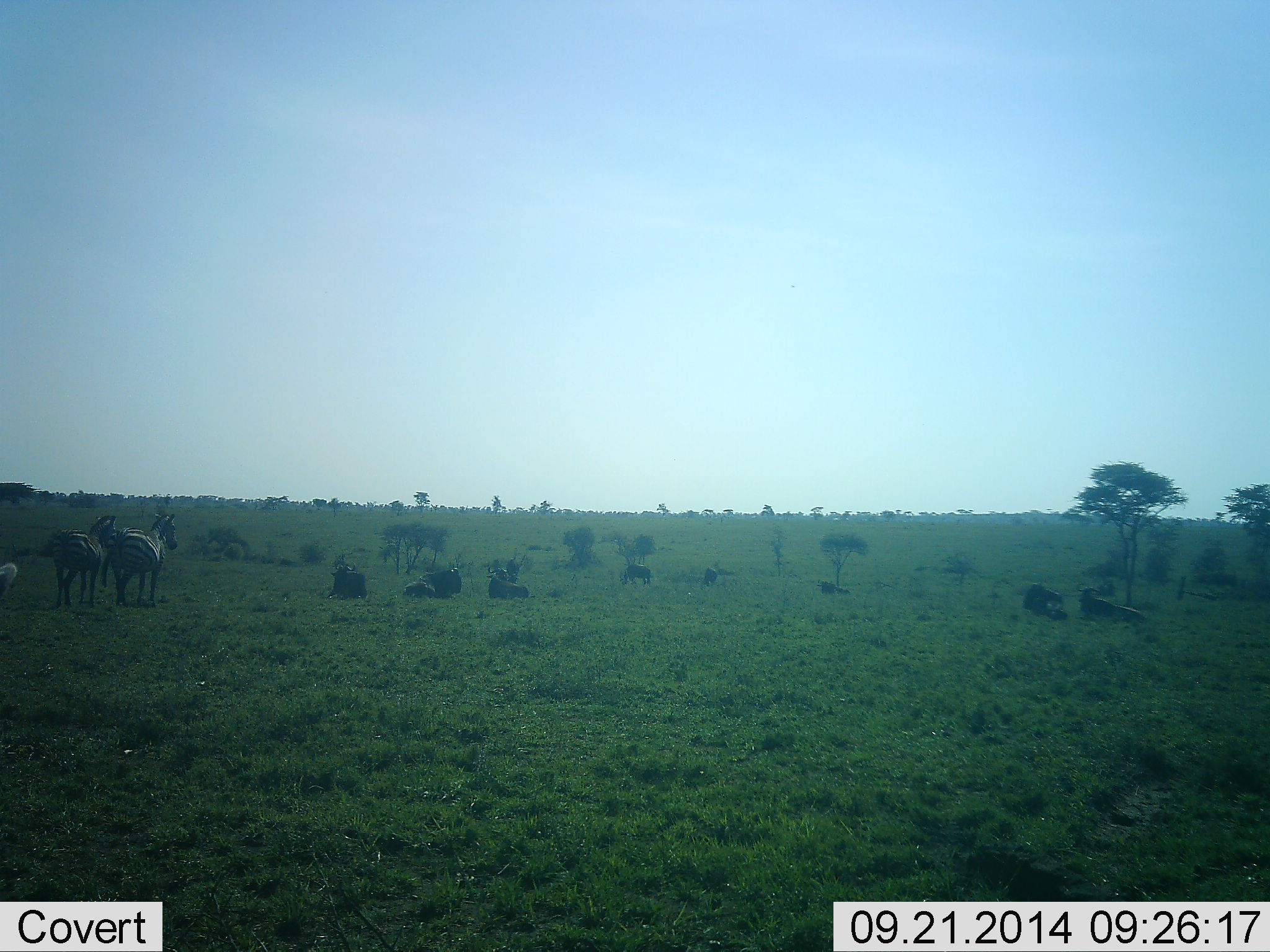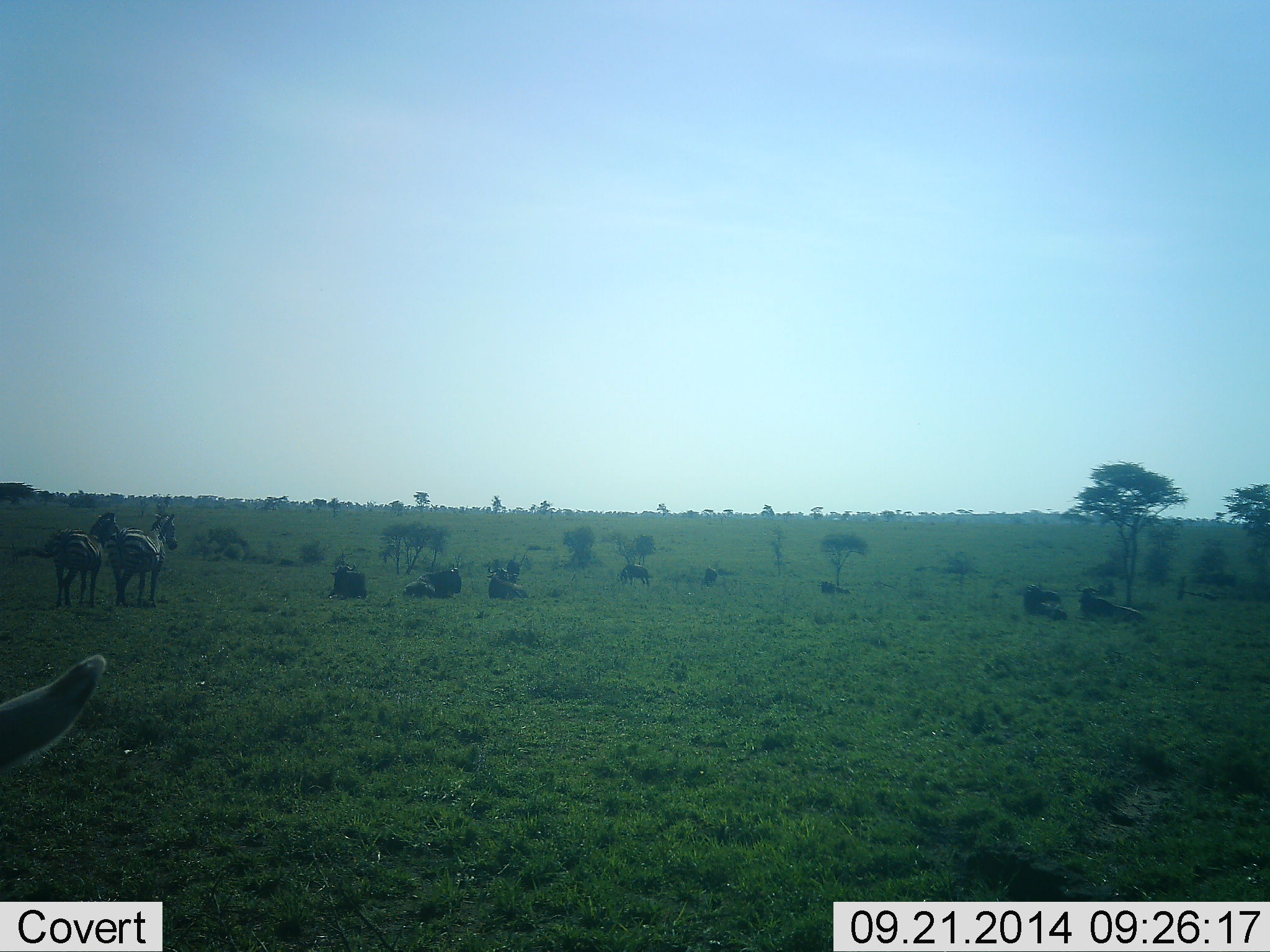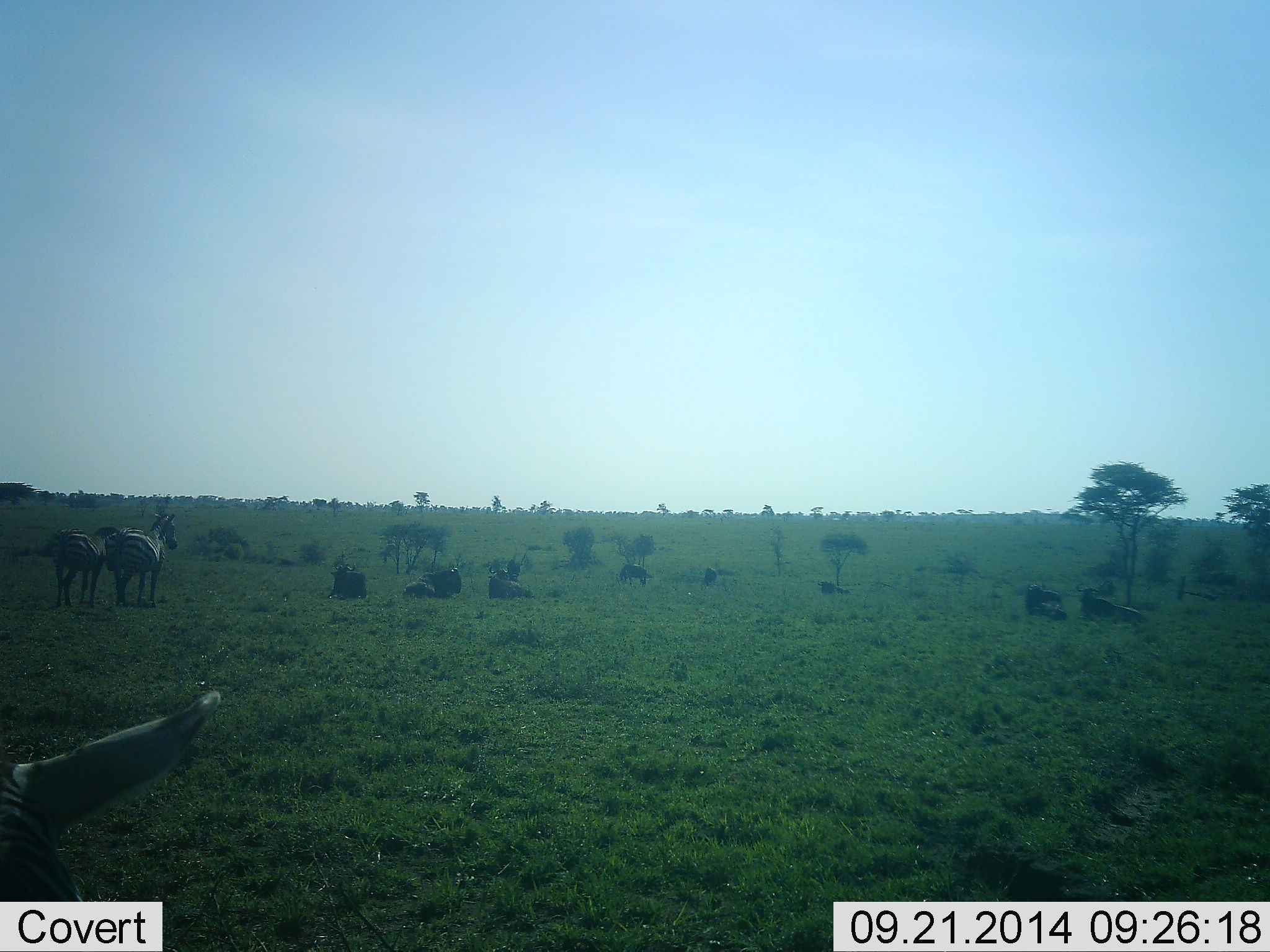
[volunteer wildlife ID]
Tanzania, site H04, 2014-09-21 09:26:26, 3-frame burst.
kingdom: Animalia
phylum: Chordata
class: Mammalia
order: Artiodactyla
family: Bovidae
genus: Connochaetes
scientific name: Connochaetes taurinus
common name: blue wildebeest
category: wildebeest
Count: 8.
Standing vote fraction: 9%.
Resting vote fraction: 100%.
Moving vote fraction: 0%.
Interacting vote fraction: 0%.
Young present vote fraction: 0%.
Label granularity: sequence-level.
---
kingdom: Animalia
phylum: Chordata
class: Mammalia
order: Perissodactyla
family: Equidae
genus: Equus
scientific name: Equus quagga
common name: plains zebra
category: zebra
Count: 3.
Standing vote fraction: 67%.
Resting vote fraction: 0%.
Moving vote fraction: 33%.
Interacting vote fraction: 8%.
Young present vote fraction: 0%.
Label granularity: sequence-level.